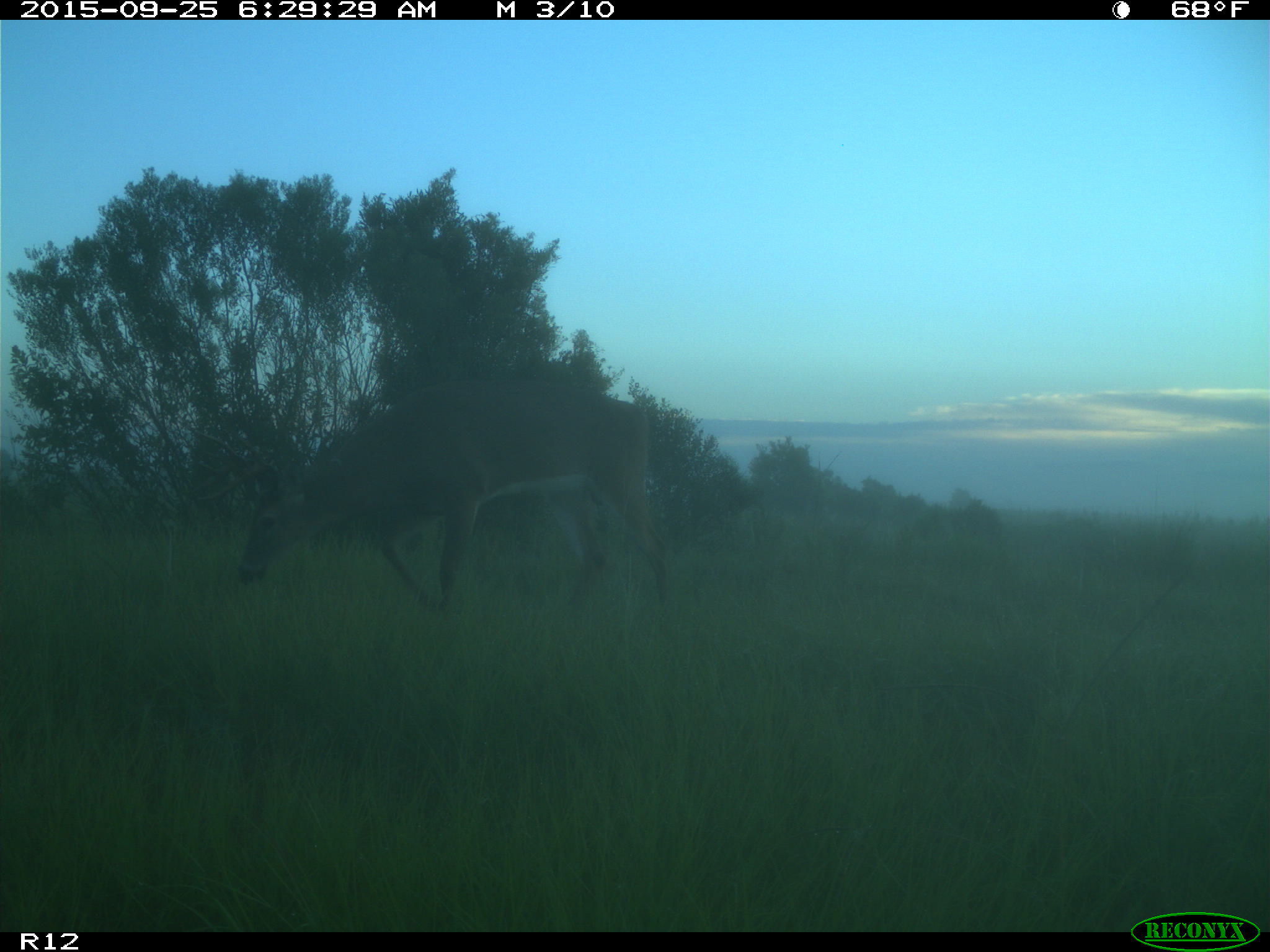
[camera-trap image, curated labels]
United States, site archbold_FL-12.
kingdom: Animalia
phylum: Chordata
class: Mammalia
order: Artiodactyla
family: Cervidae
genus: Odocoileus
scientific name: Odocoileus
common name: deer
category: unidentified deer